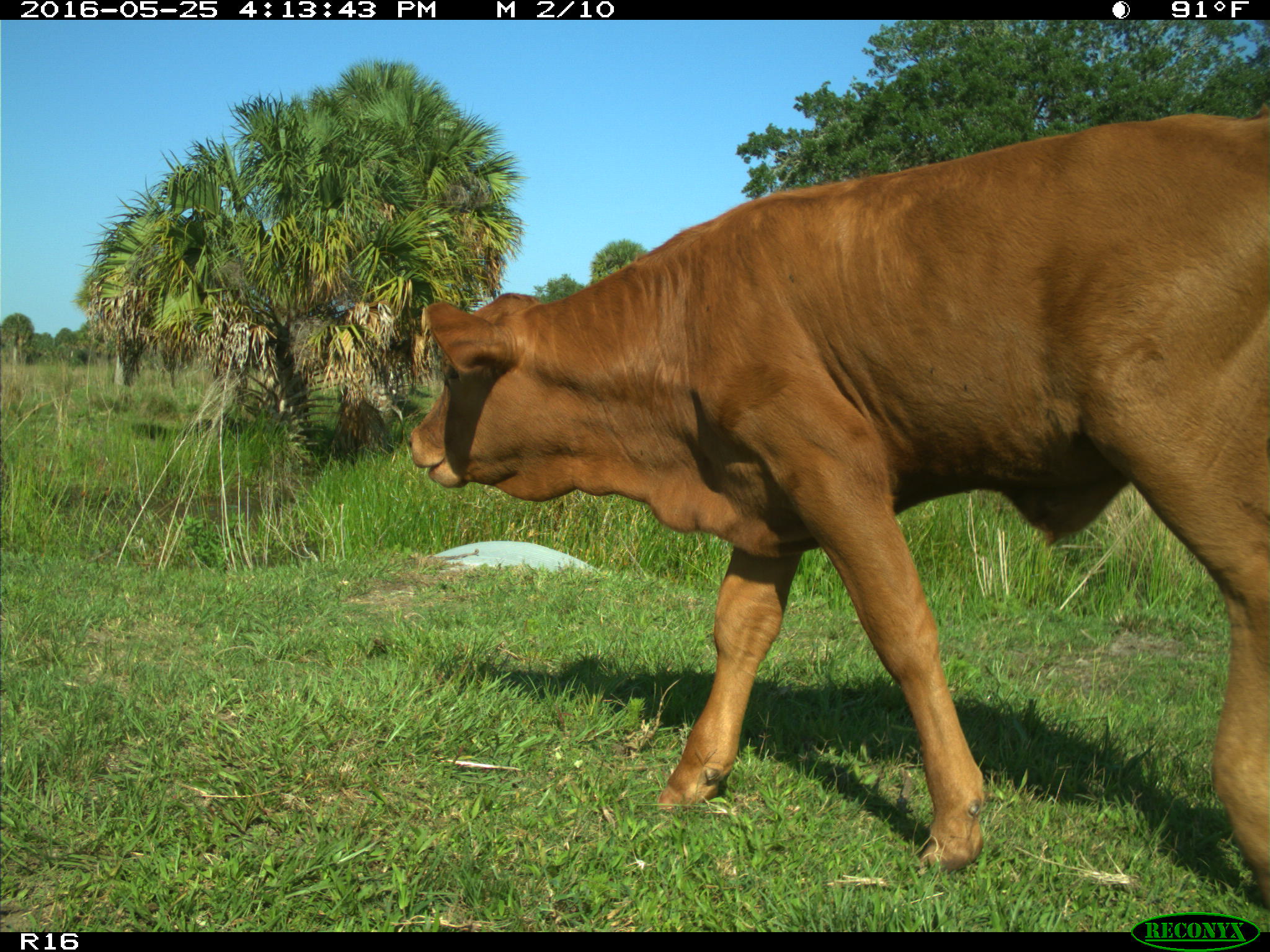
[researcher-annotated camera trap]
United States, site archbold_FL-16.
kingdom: Animalia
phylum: Chordata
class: Mammalia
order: Artiodactyla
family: Bovidae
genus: Bos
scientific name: Bos taurus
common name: domestic cow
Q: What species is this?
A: Bos taurus (domestic cow).